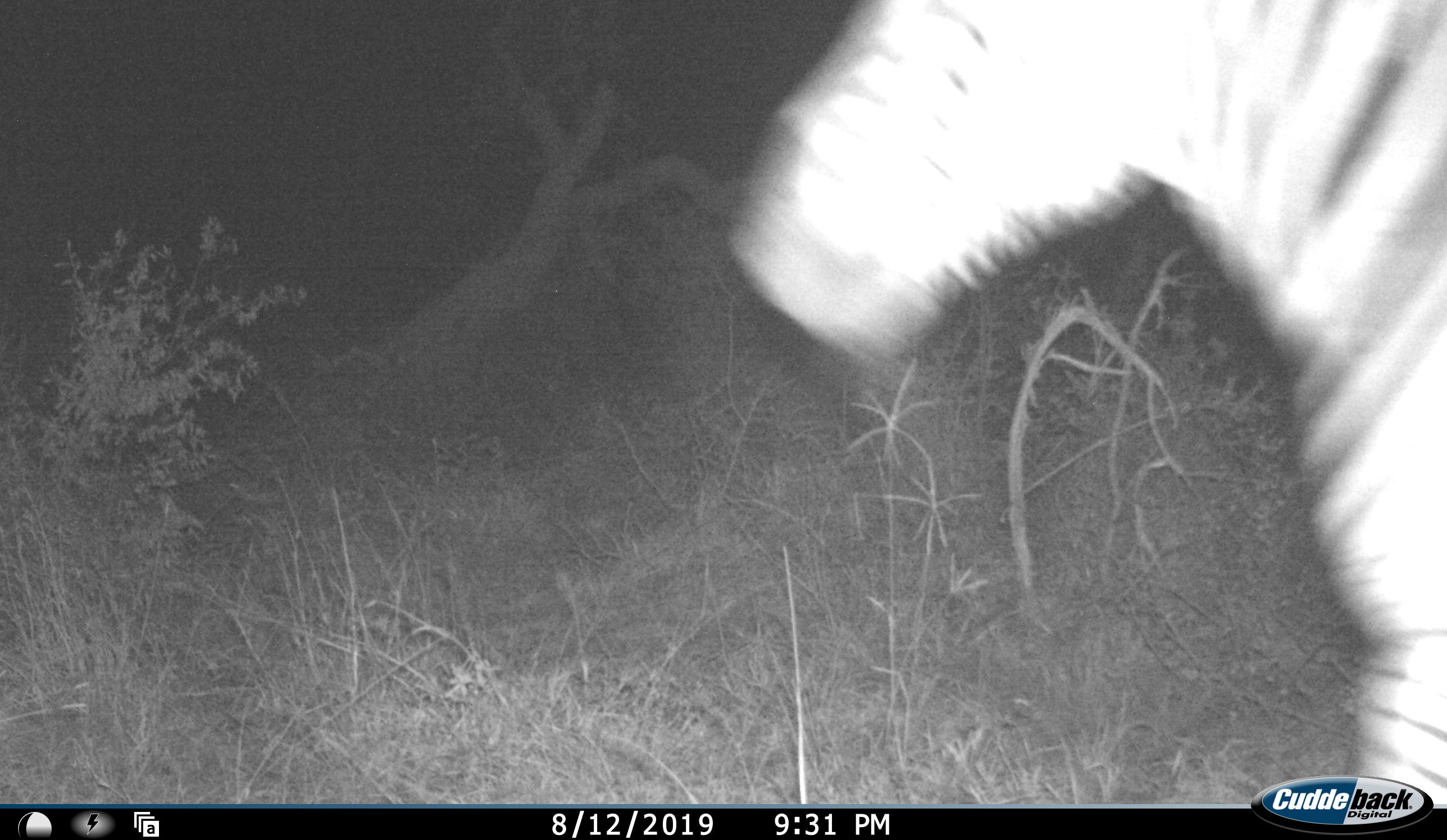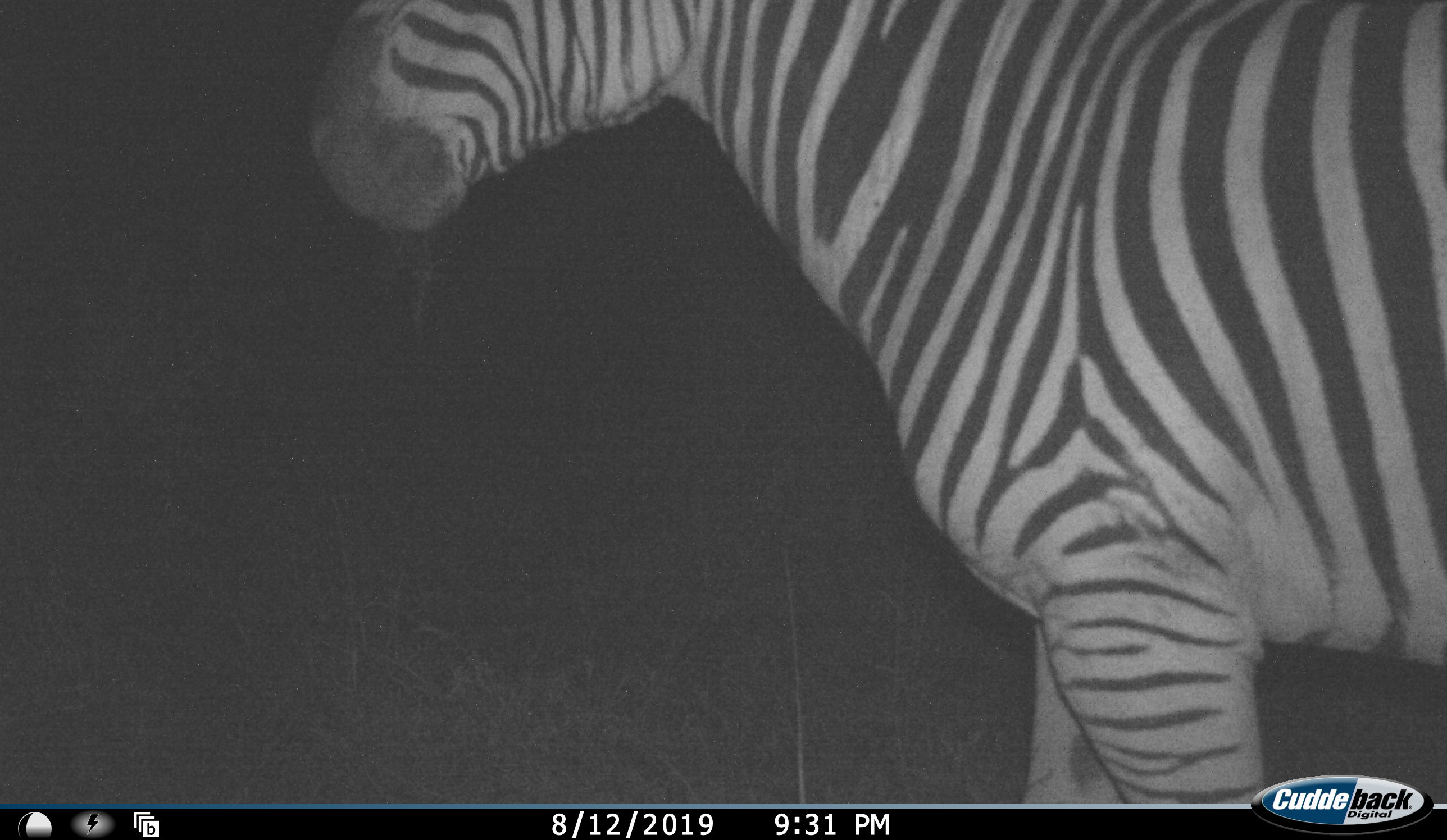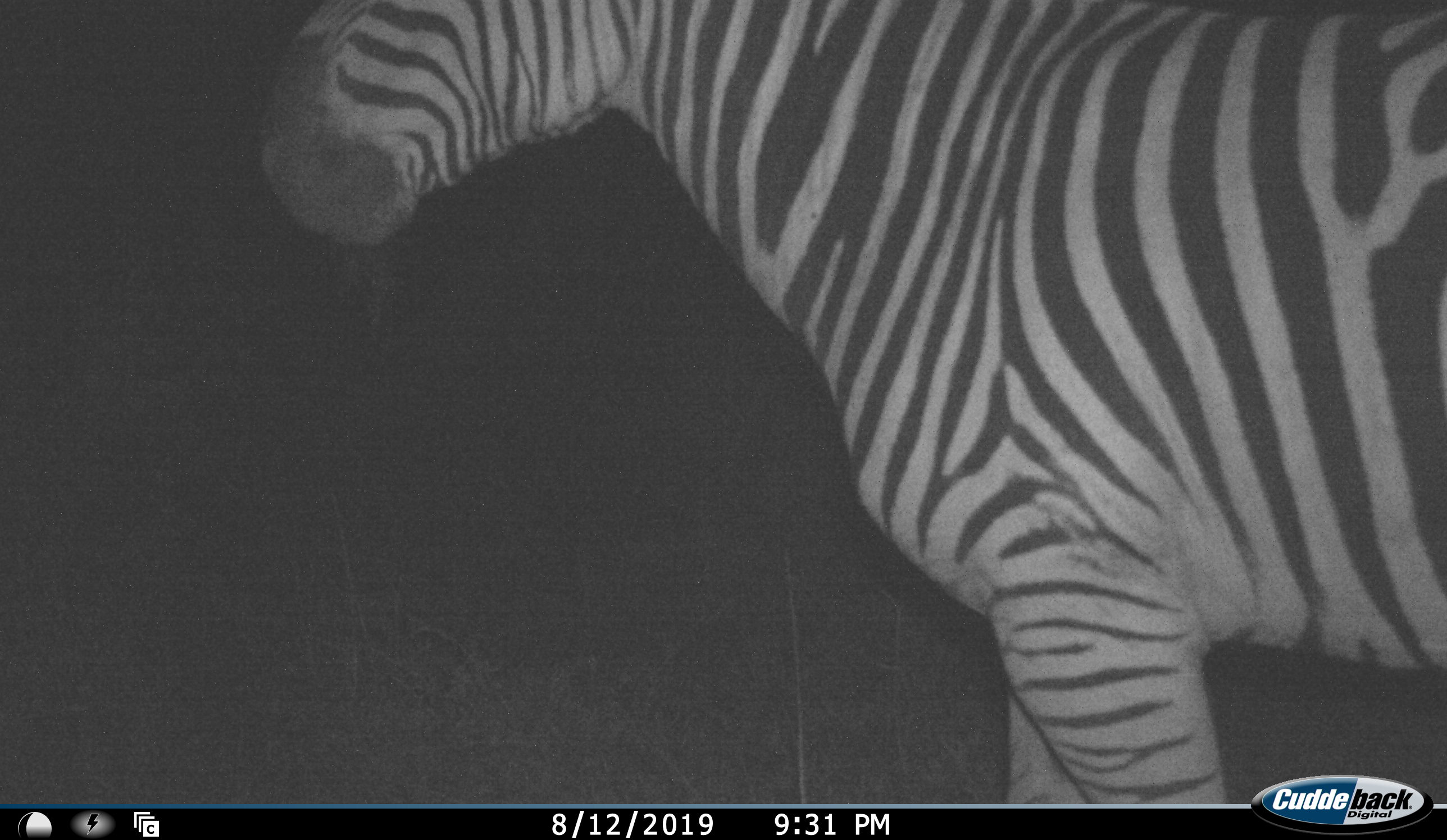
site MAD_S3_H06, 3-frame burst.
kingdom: Animalia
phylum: Chordata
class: Mammalia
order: Perissodactyla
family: Equidae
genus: Equus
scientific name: Equus quagga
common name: plains zebra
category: zebraplains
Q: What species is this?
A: Zebraplains (plains zebra) (Equus quagga).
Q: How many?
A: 1.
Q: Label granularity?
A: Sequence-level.